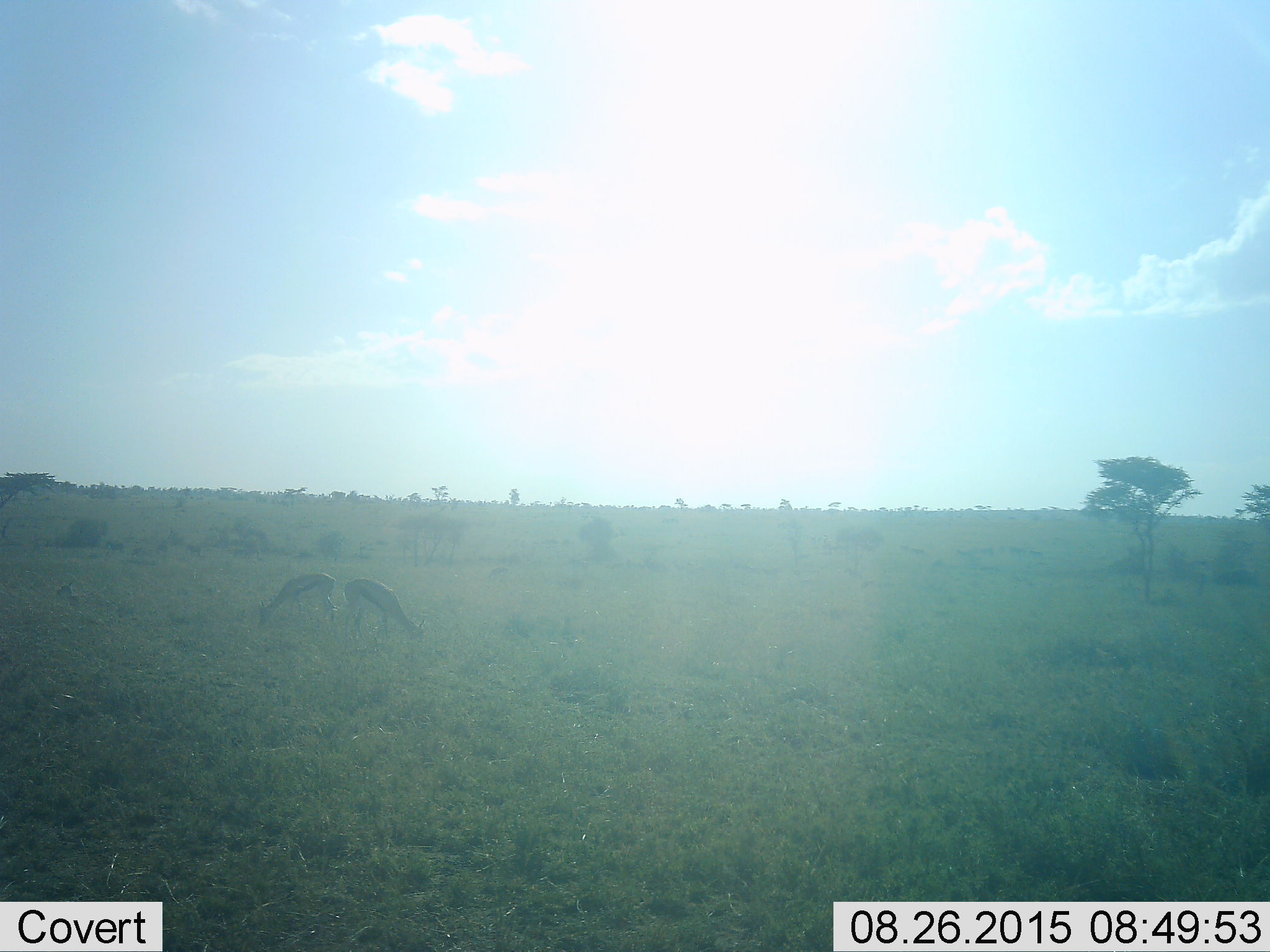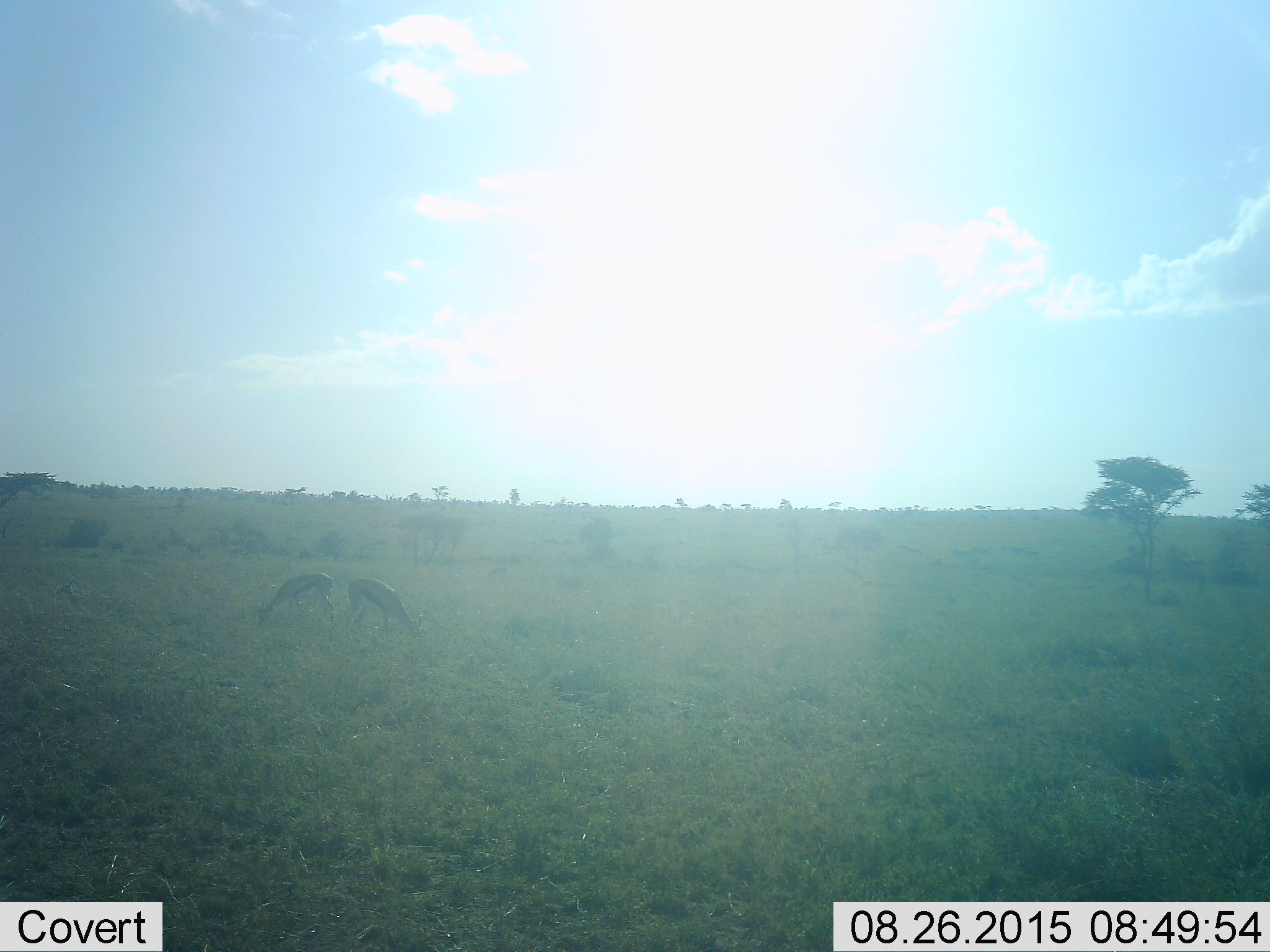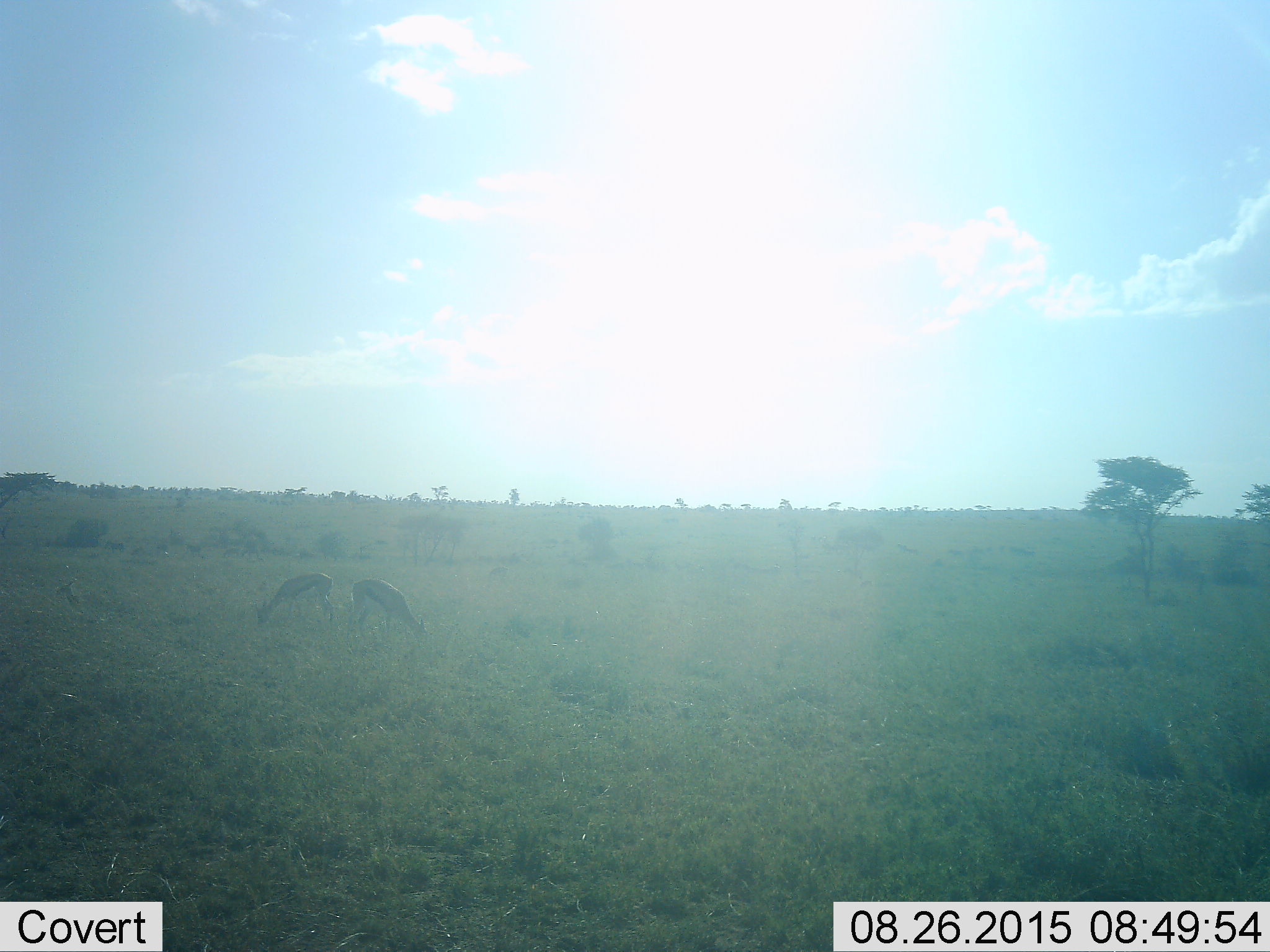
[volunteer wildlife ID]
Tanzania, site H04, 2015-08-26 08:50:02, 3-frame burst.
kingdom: Animalia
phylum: Chordata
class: Mammalia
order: Artiodactyla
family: Bovidae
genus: Eudorcas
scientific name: Eudorcas thomsonii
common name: thomson's gazelle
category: gazellethomsons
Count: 2.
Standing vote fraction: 20%.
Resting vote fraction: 0%.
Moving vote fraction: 0%.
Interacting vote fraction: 0%.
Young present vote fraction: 0%.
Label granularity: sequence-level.